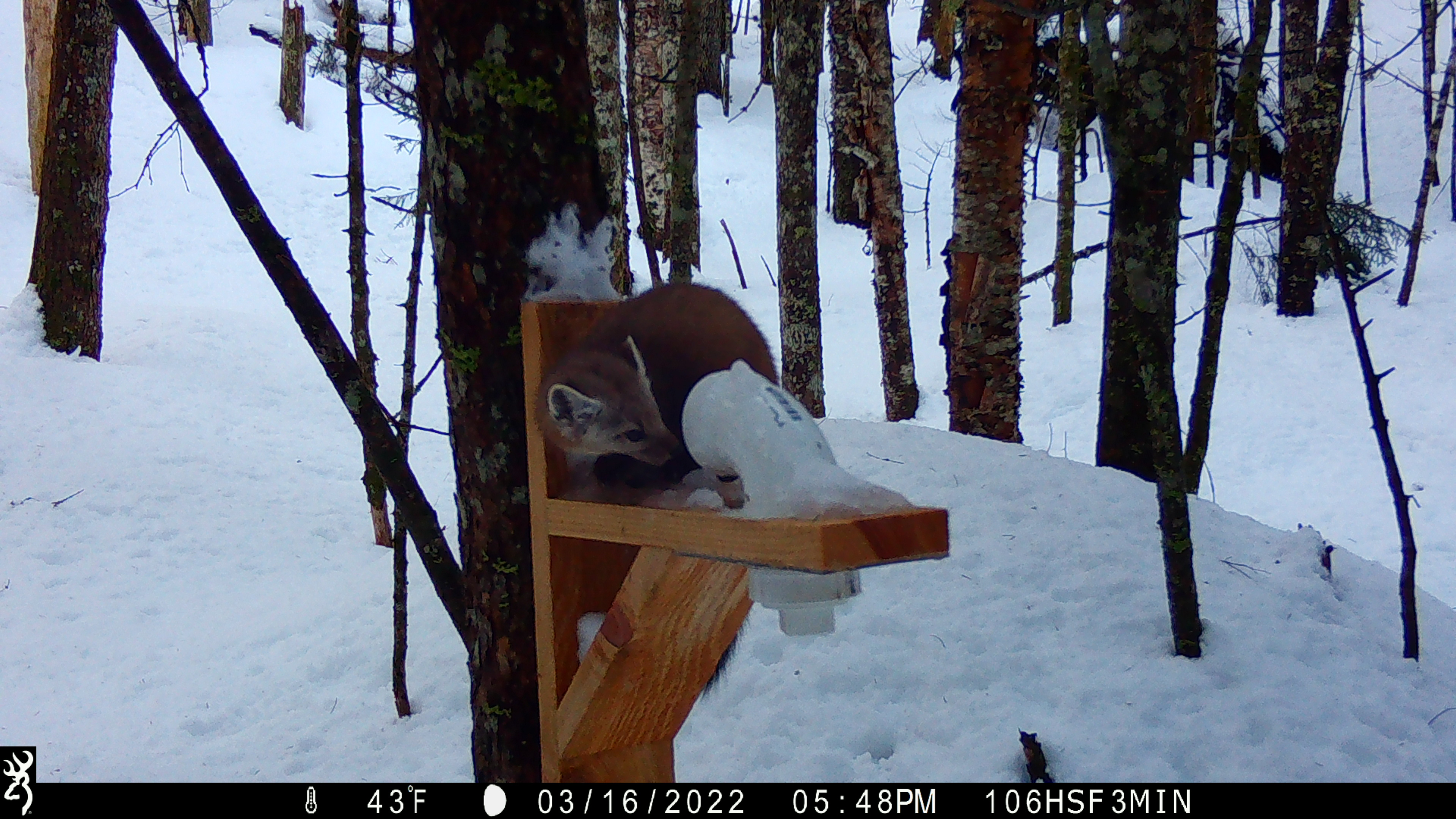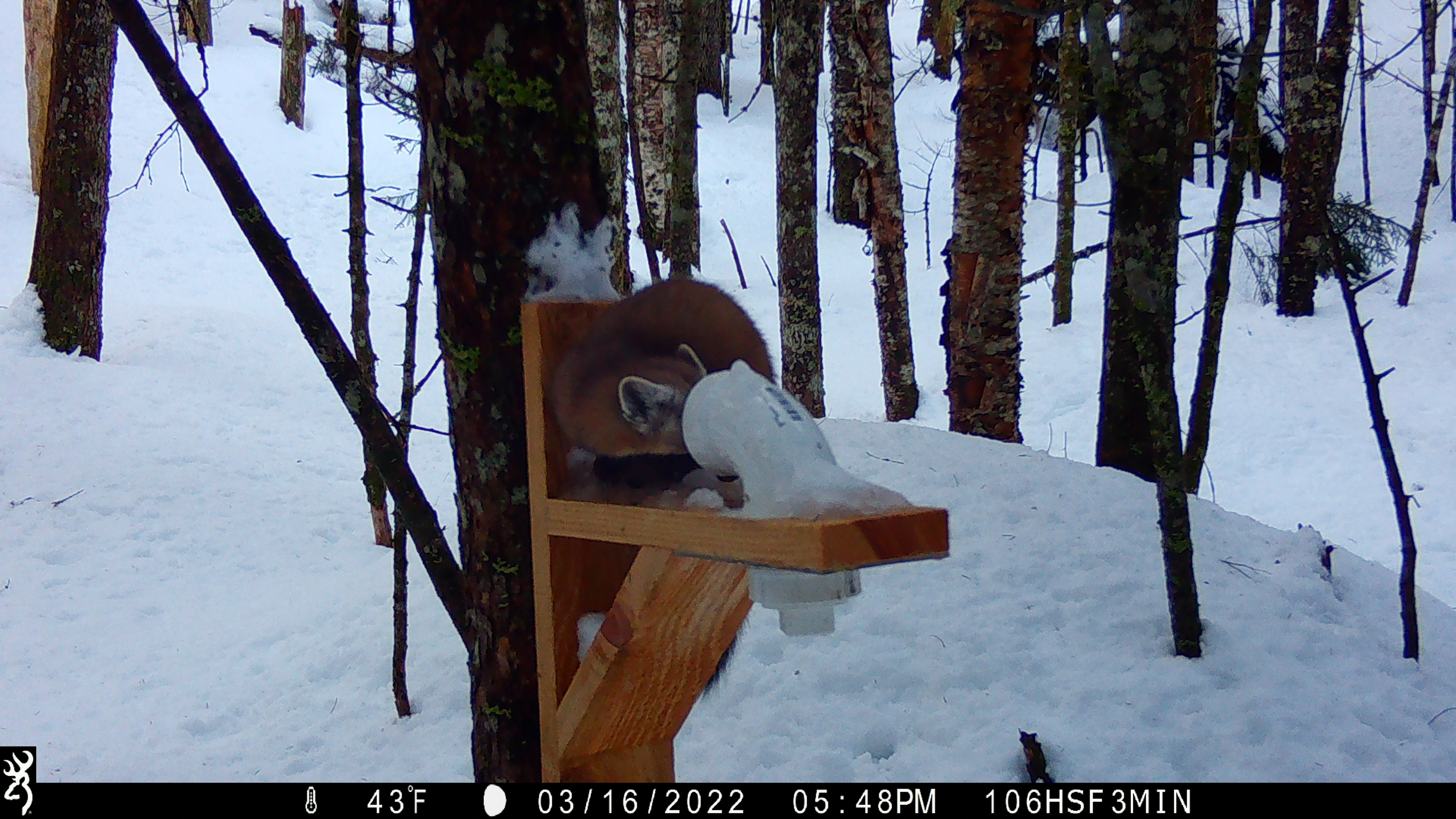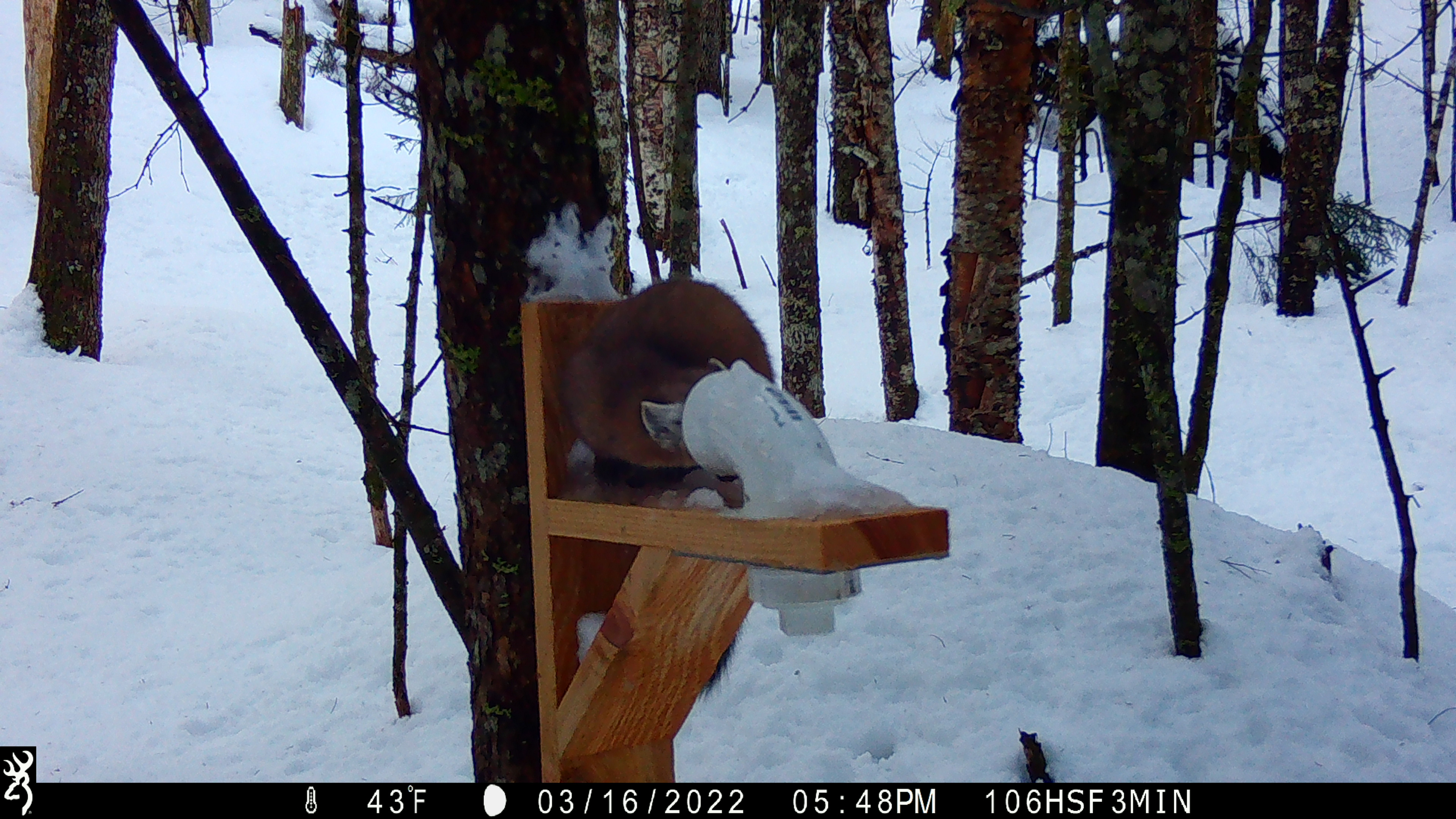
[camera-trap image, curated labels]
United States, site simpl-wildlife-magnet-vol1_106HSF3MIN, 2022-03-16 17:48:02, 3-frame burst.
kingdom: Animalia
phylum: Chordata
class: Mammalia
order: Carnivora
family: Mustelidae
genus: Martes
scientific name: Martes americana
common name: american marten